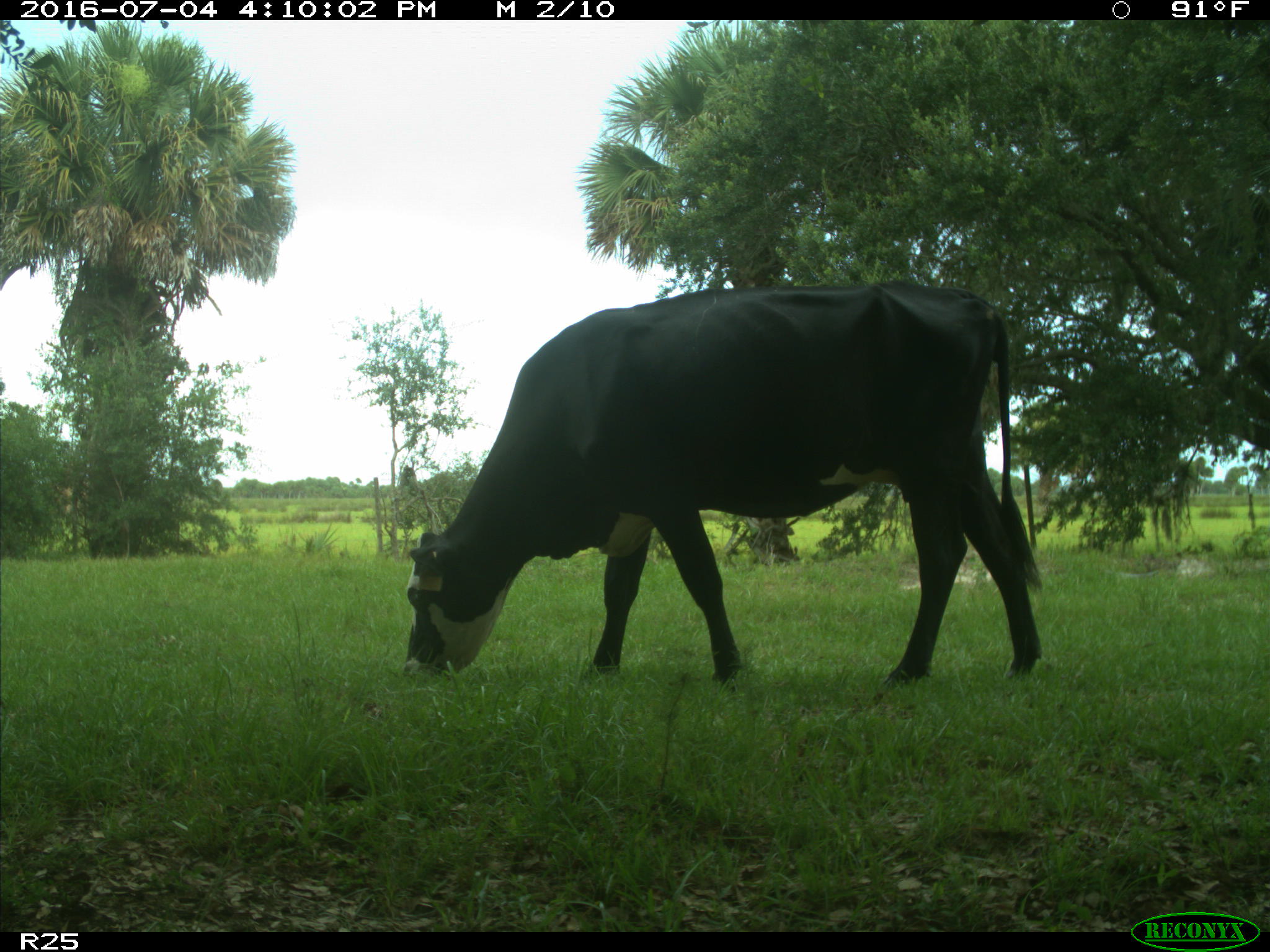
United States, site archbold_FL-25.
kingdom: Animalia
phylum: Chordata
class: Mammalia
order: Artiodactyla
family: Bovidae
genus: Bos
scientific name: Bos taurus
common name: domestic cow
Bos taurus (domestic cow).